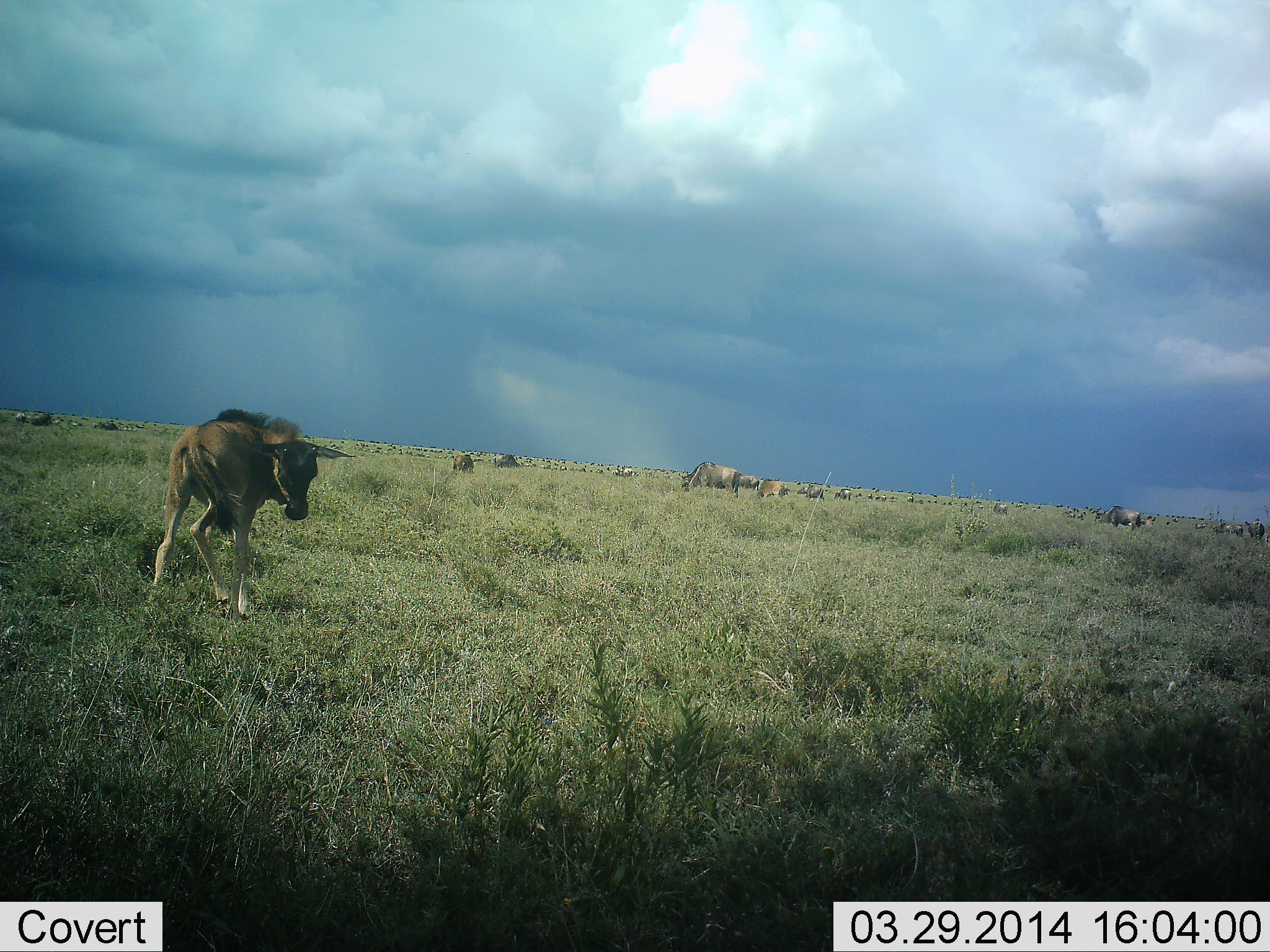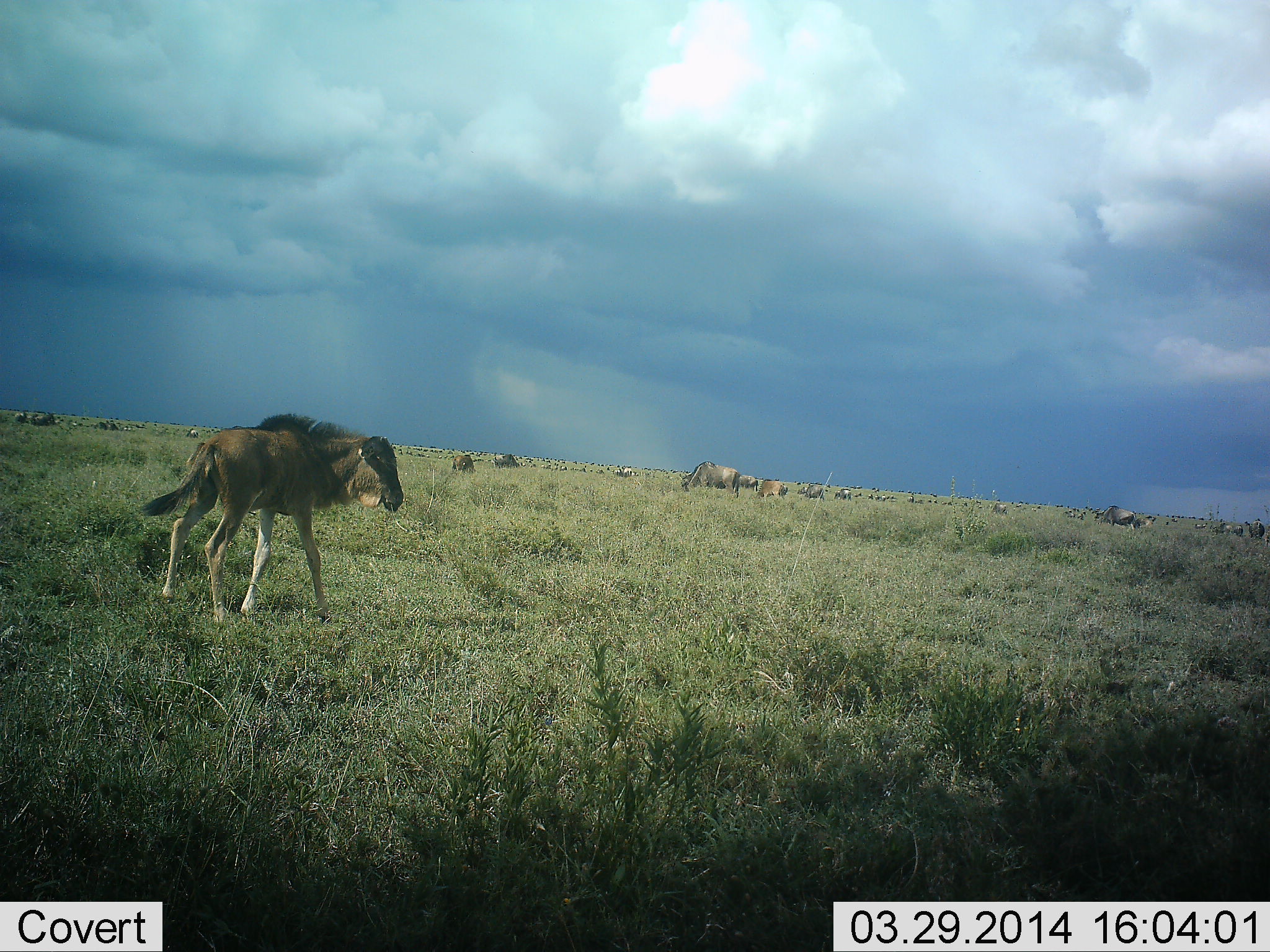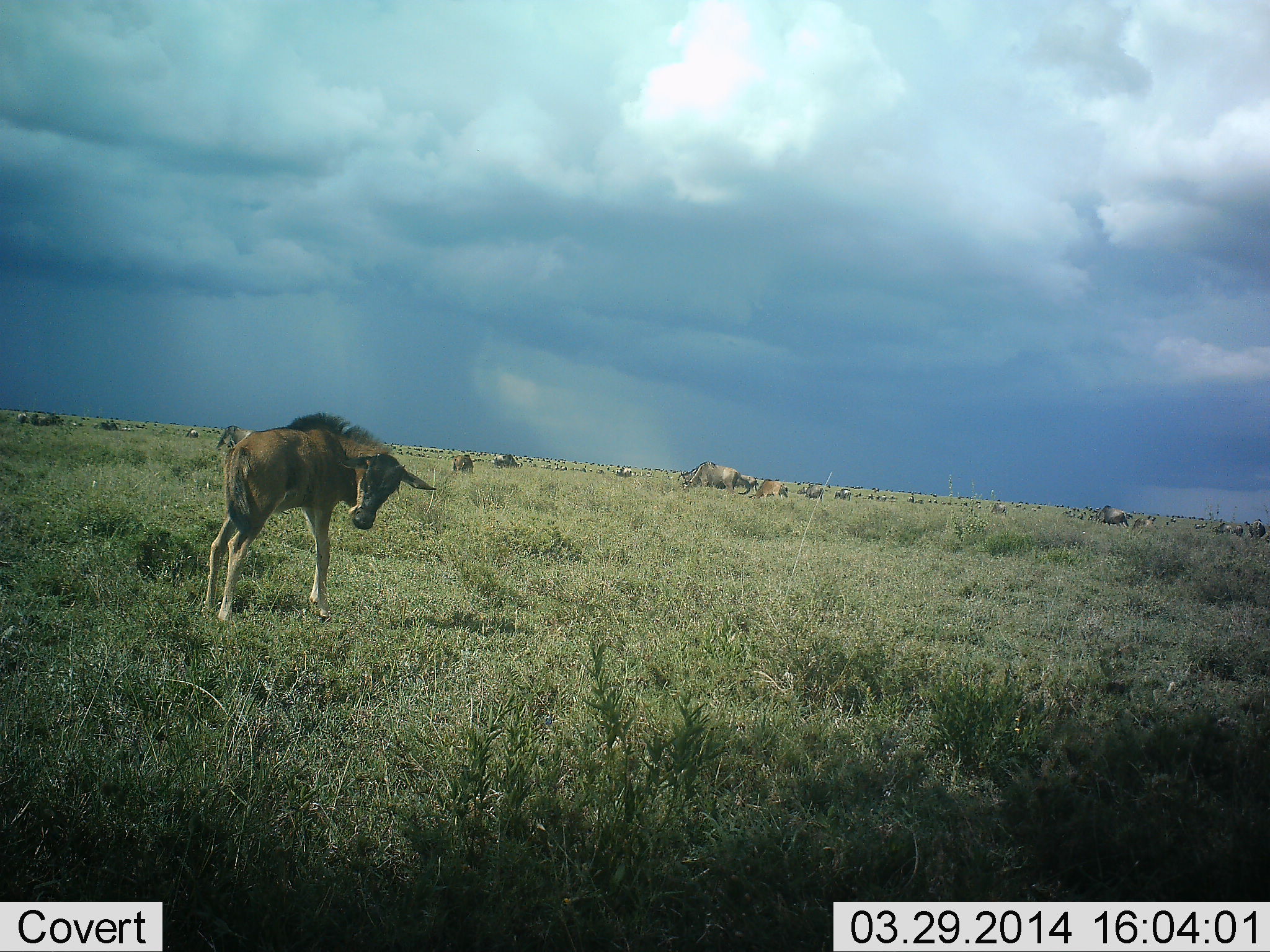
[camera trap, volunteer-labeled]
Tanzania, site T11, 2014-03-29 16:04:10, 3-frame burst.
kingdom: Animalia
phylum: Chordata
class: Mammalia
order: Artiodactyla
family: Bovidae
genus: Connochaetes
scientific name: Connochaetes taurinus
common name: blue wildebeest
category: wildebeest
Wildebeest (blue wildebeest) (Connochaetes taurinus), count 51+. Behavior (volunteer vote fractions): standing 90%, resting 40%, moving 70%, interacting 0%. Young present (vote fraction): 50%. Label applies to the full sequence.